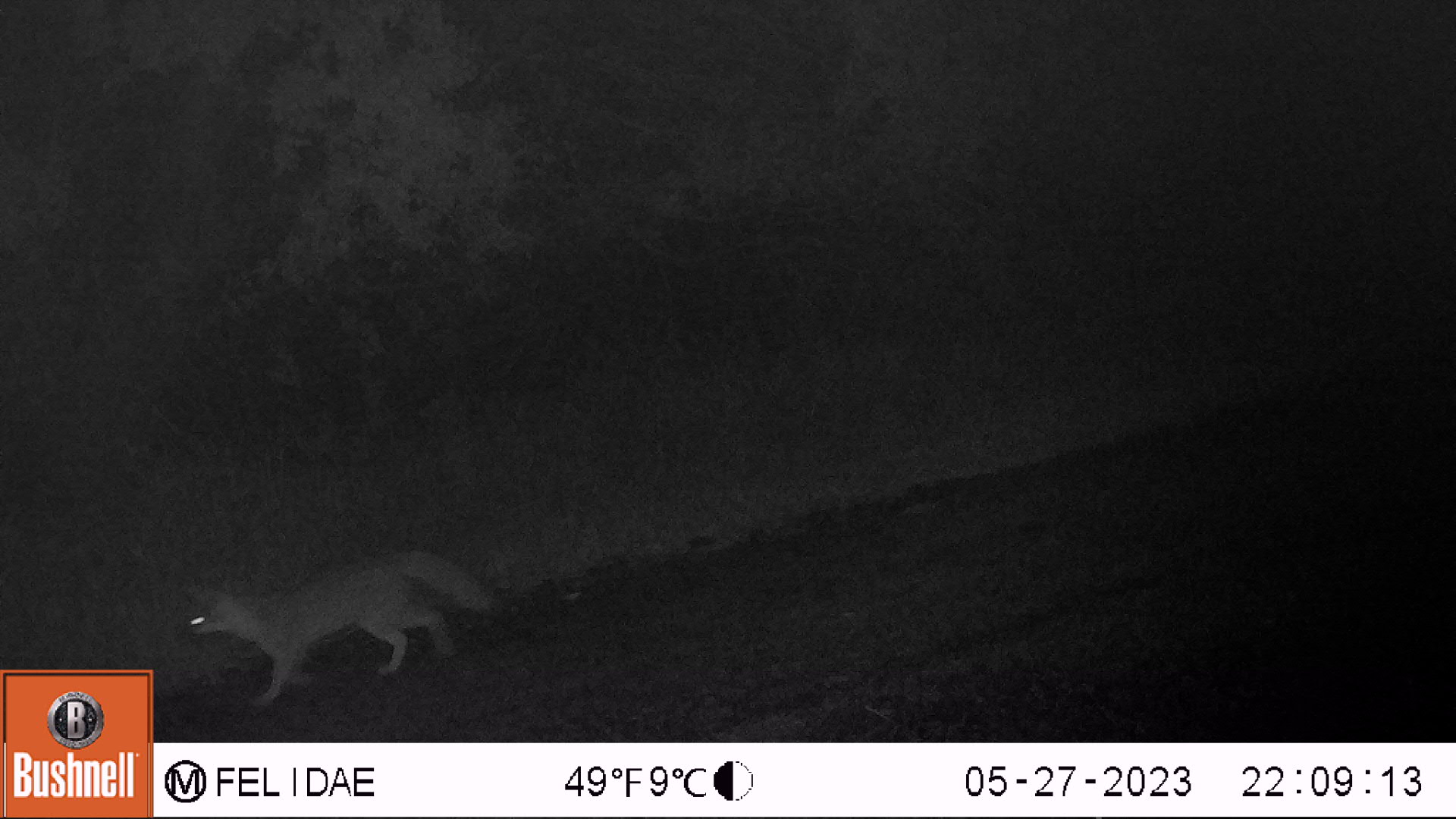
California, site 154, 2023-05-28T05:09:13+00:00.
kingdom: Animalia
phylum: Chordata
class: Mammalia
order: Carnivora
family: Canidae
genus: Urocyon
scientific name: Urocyon cinereoargenteus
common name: gray fox